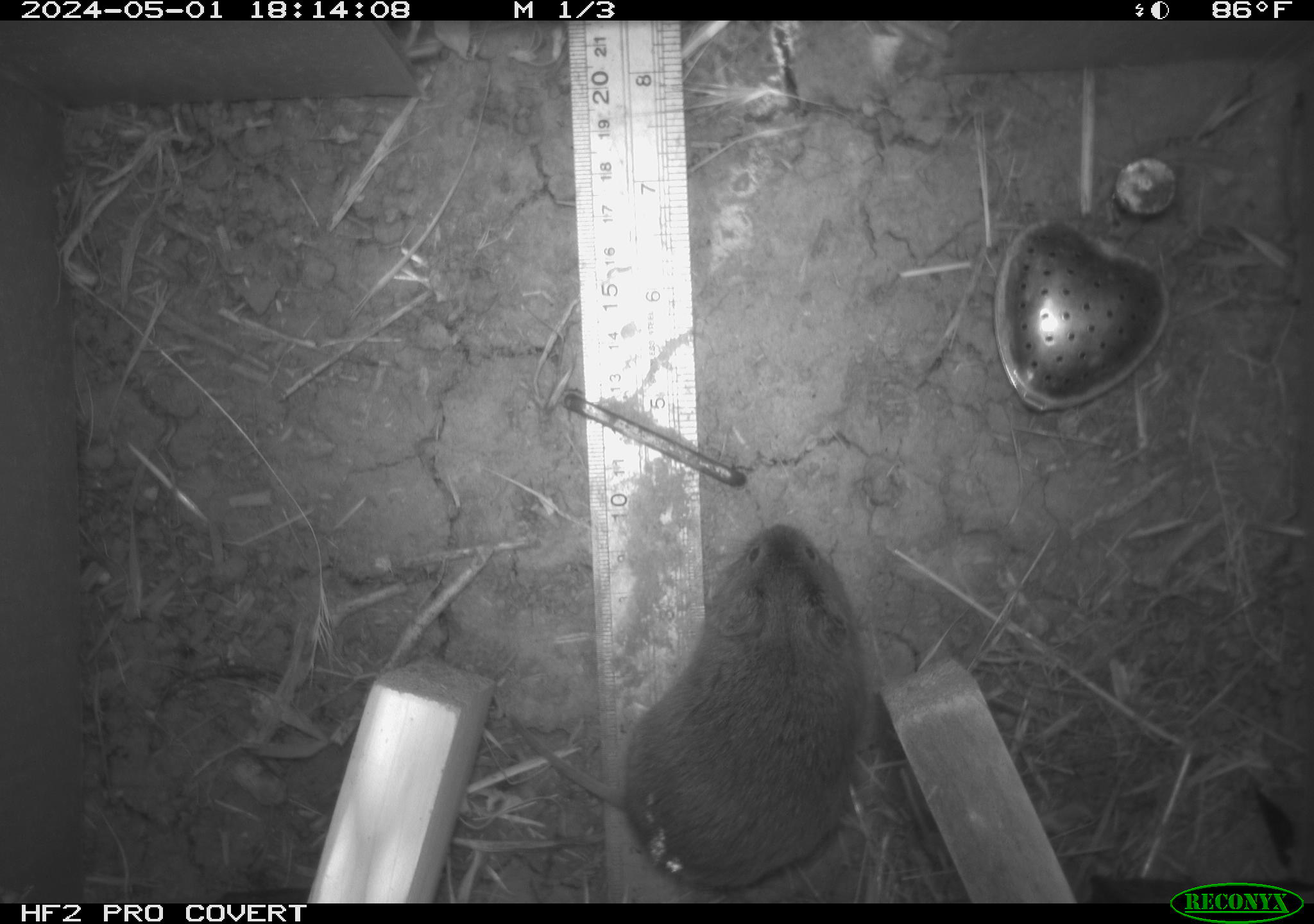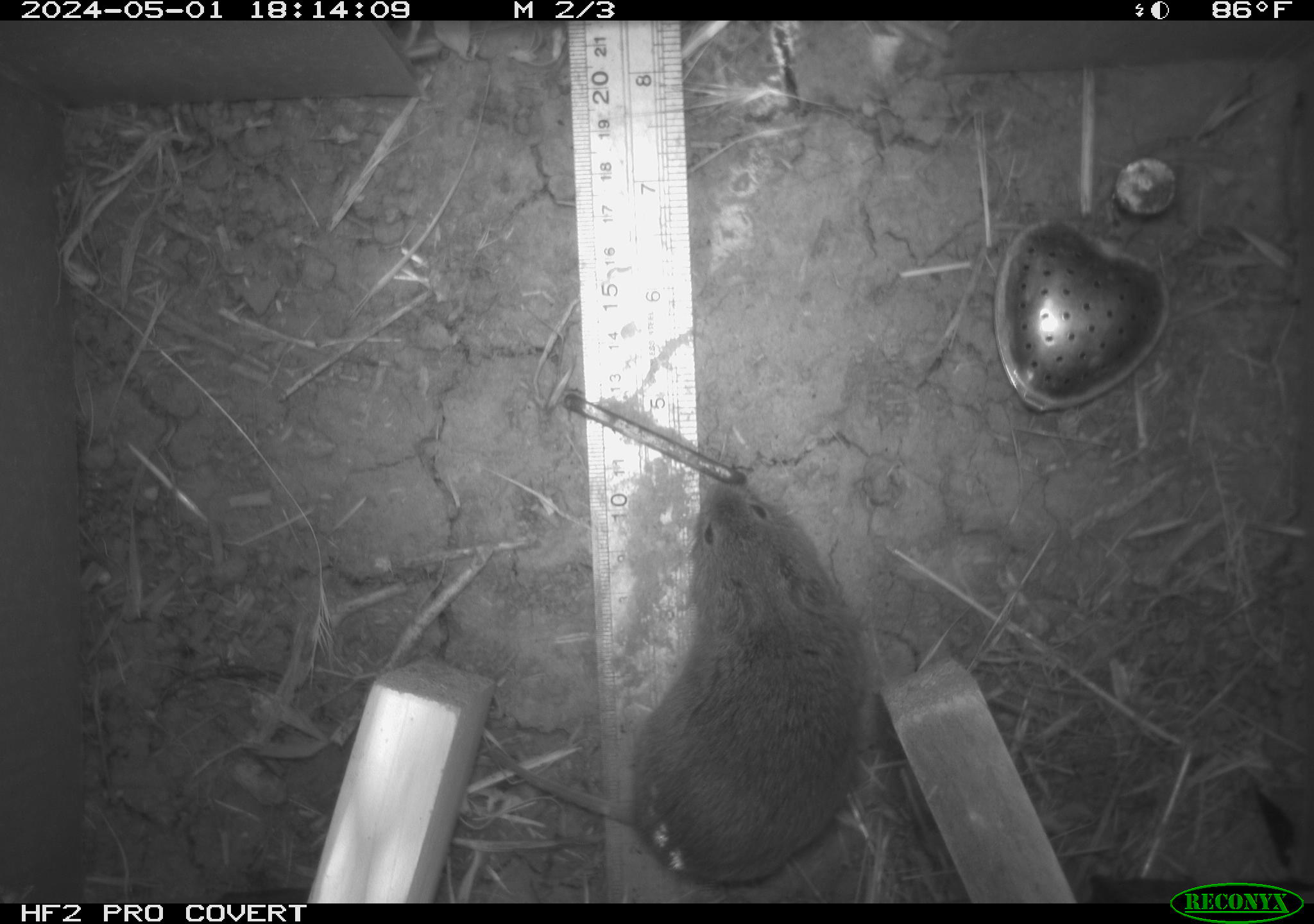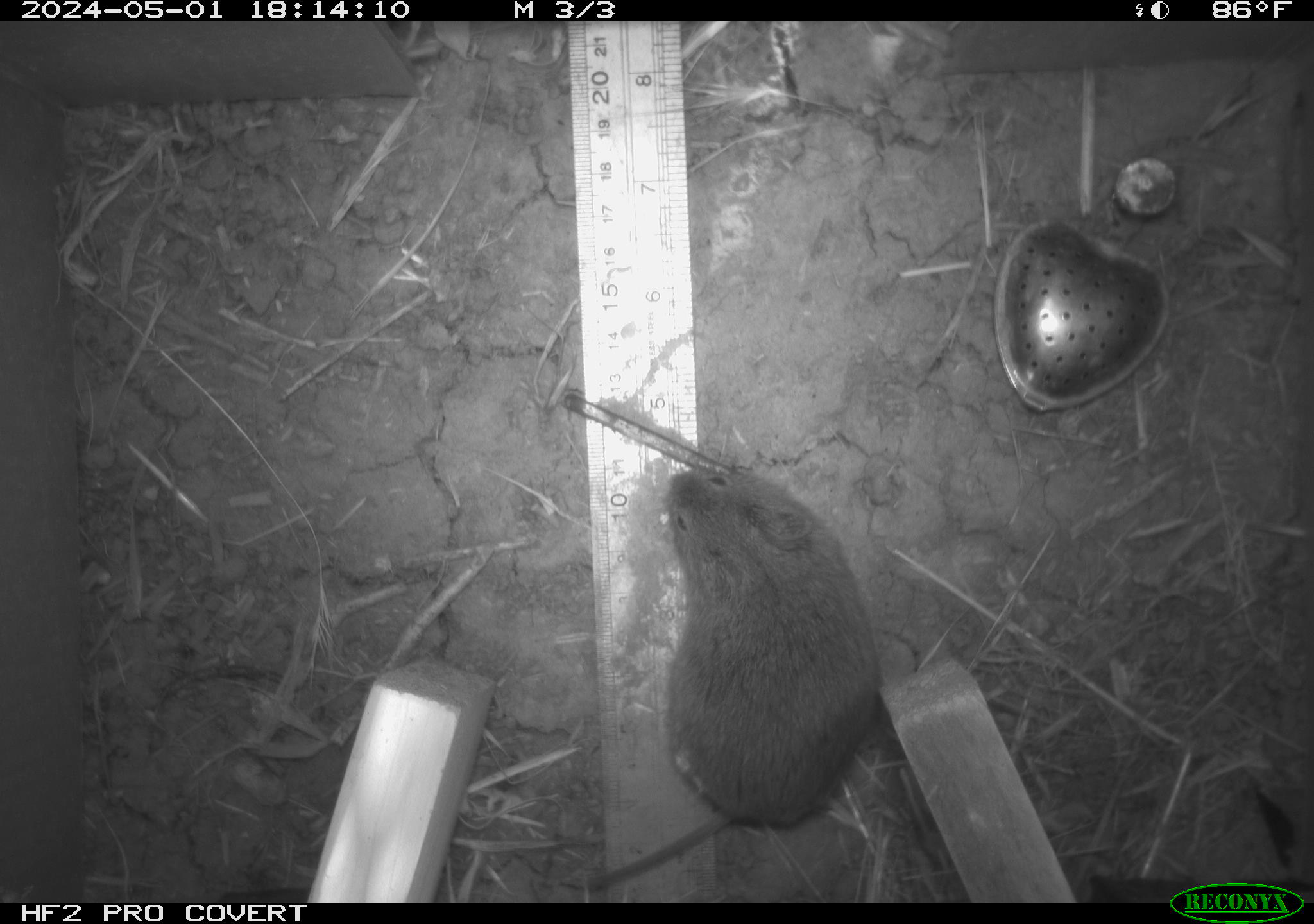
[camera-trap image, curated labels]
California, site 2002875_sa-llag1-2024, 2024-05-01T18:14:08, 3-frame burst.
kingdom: Animalia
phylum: Chordata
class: Mammalia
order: Rodentia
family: Cricetidae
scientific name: Arvicolinae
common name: voles, lemmings, and muskrats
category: arvicolinae subfamily